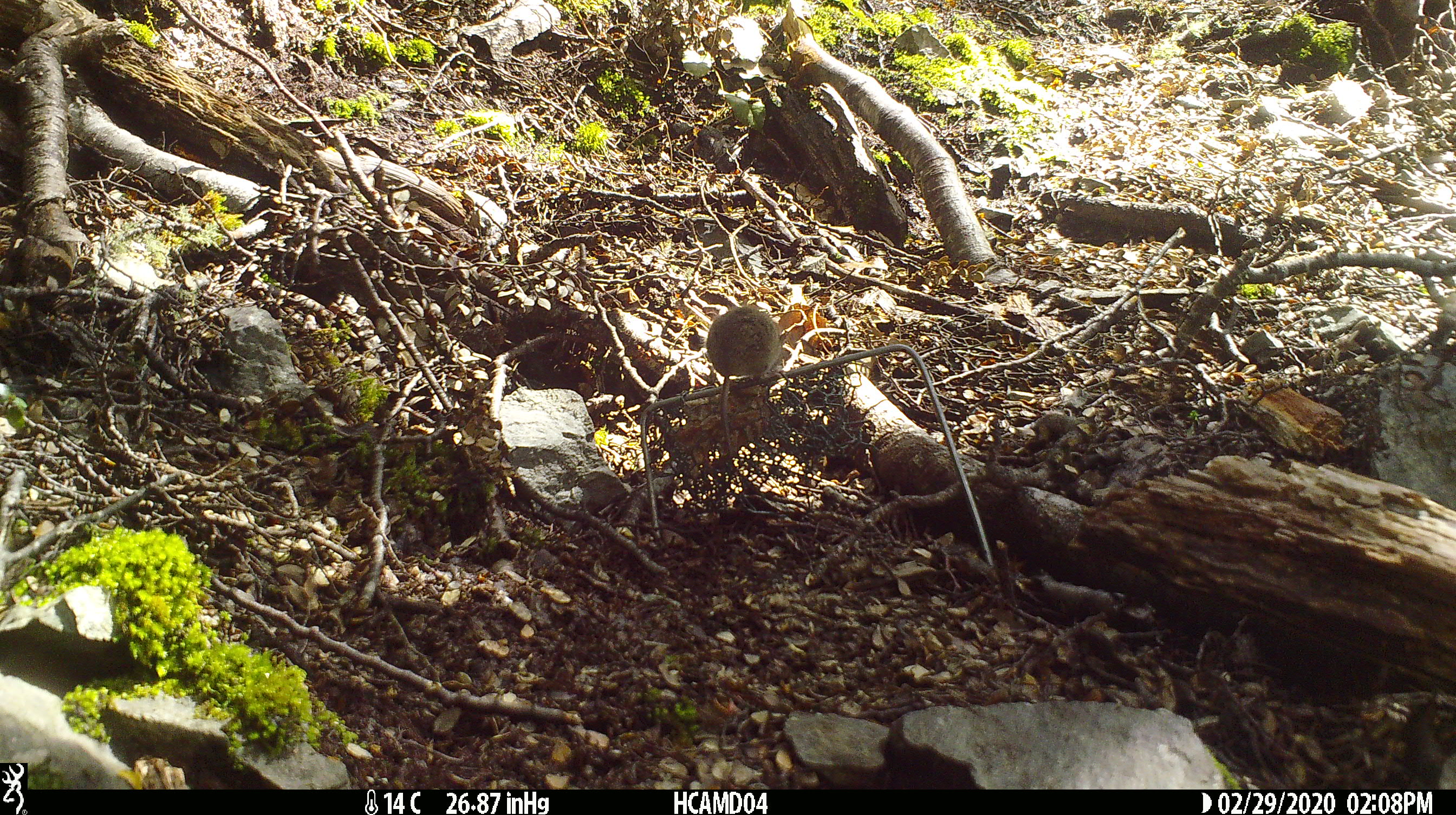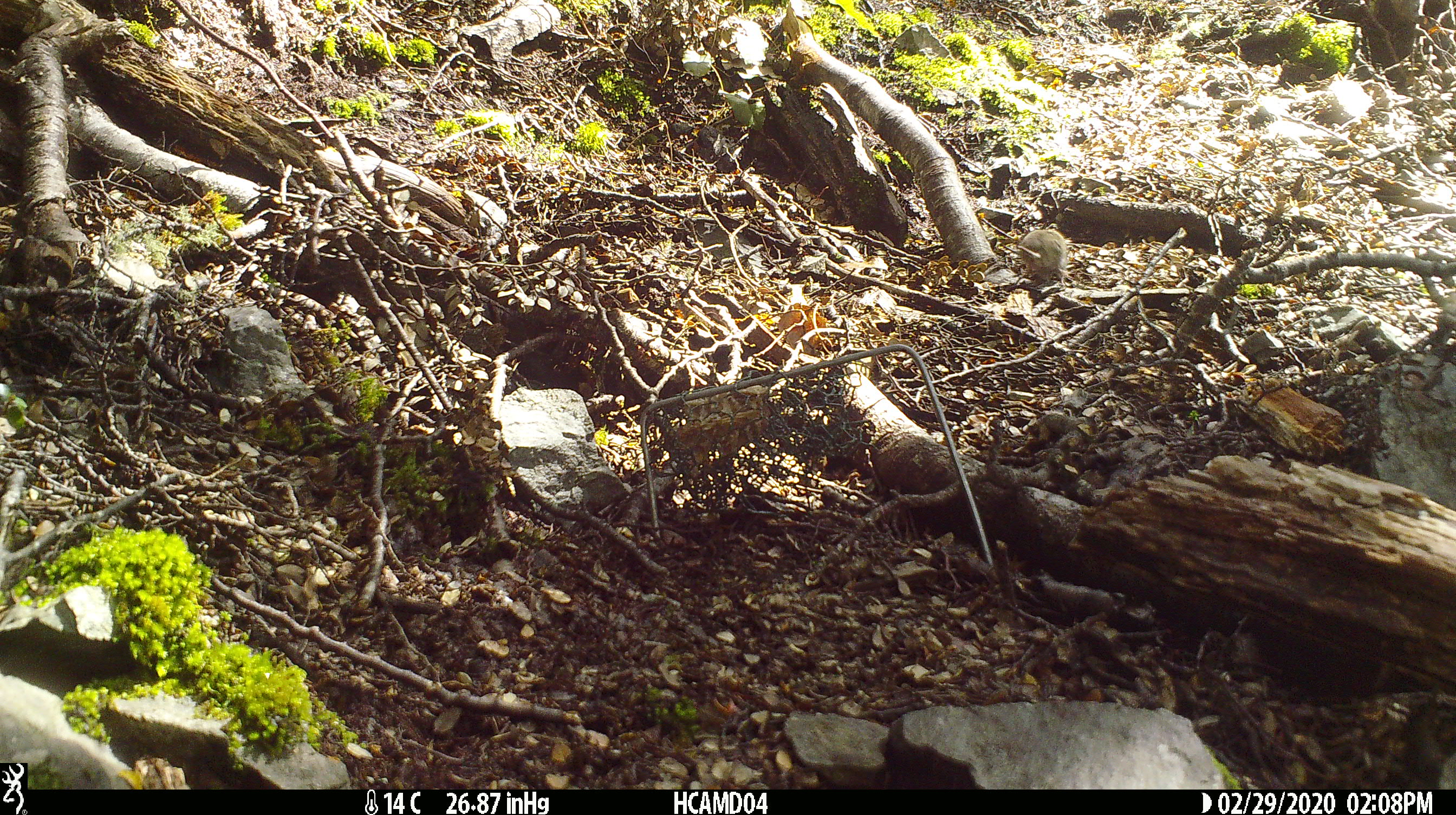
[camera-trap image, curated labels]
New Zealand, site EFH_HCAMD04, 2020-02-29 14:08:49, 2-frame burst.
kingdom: Animalia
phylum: Chordata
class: Mammalia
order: Rodentia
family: Muridae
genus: Mus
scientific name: Mus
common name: mouse